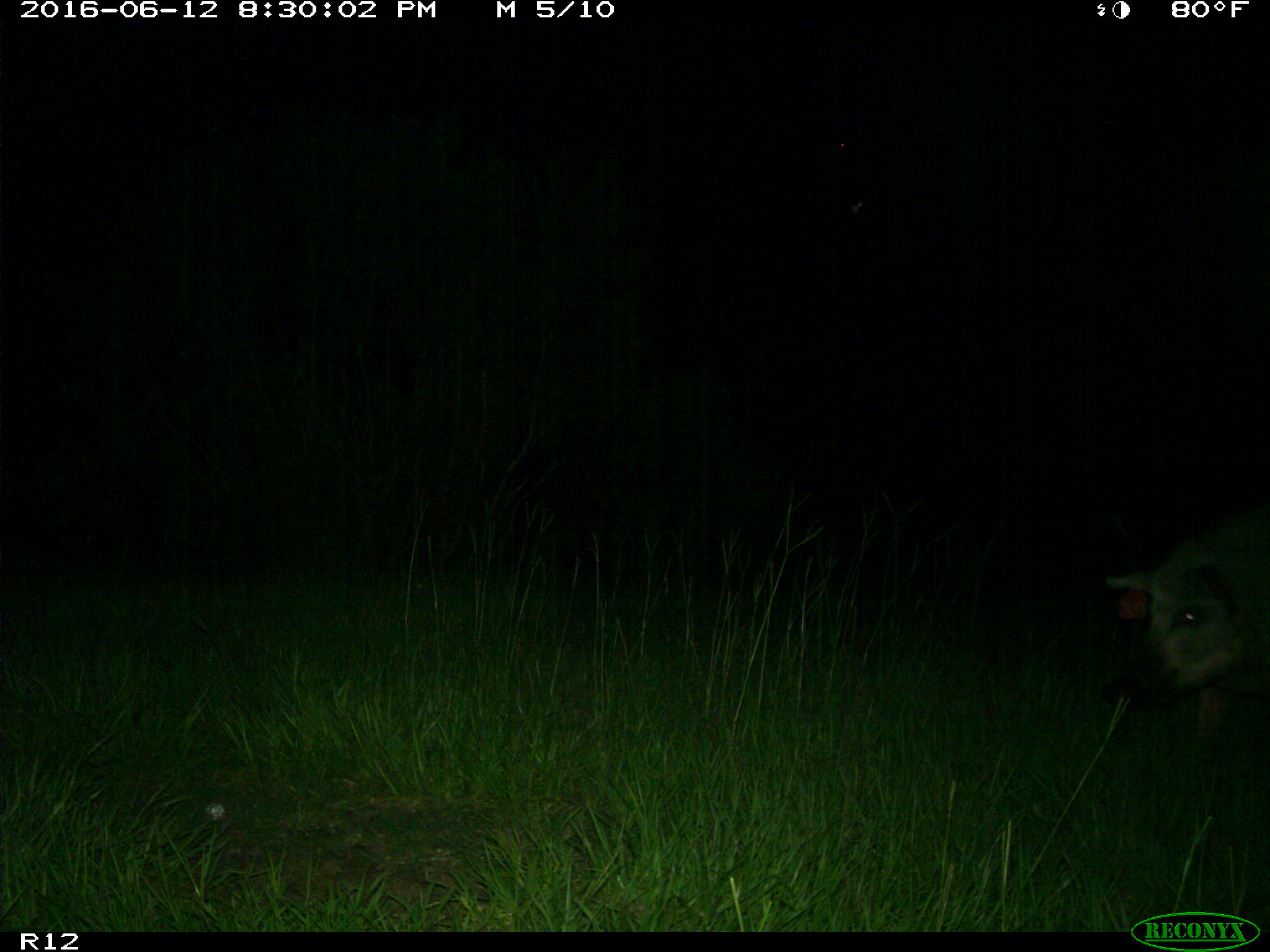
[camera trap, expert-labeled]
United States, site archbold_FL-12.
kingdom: Animalia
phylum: Chordata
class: Mammalia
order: Artiodactyla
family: Suidae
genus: Sus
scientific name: Sus scrofa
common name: wild boar